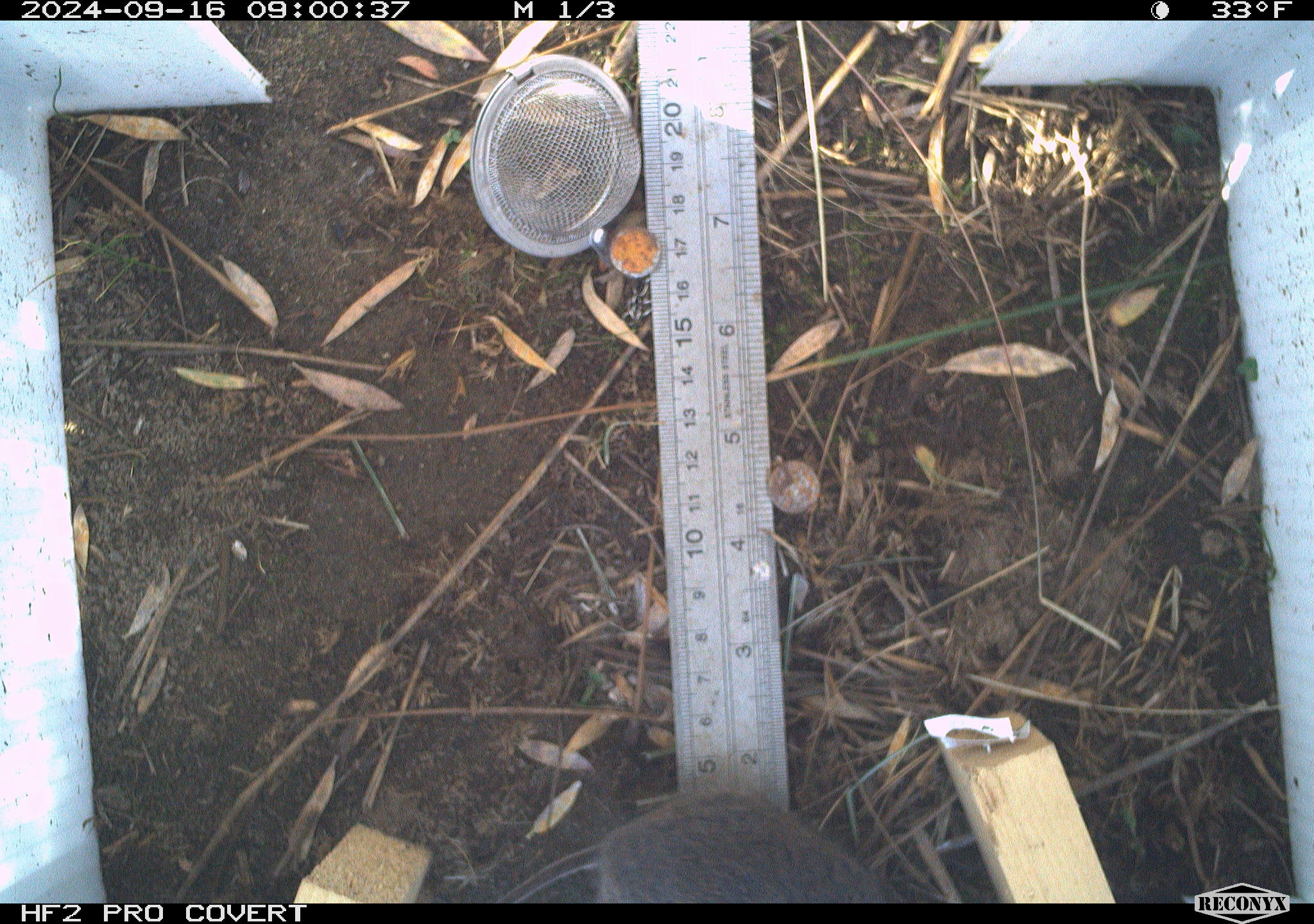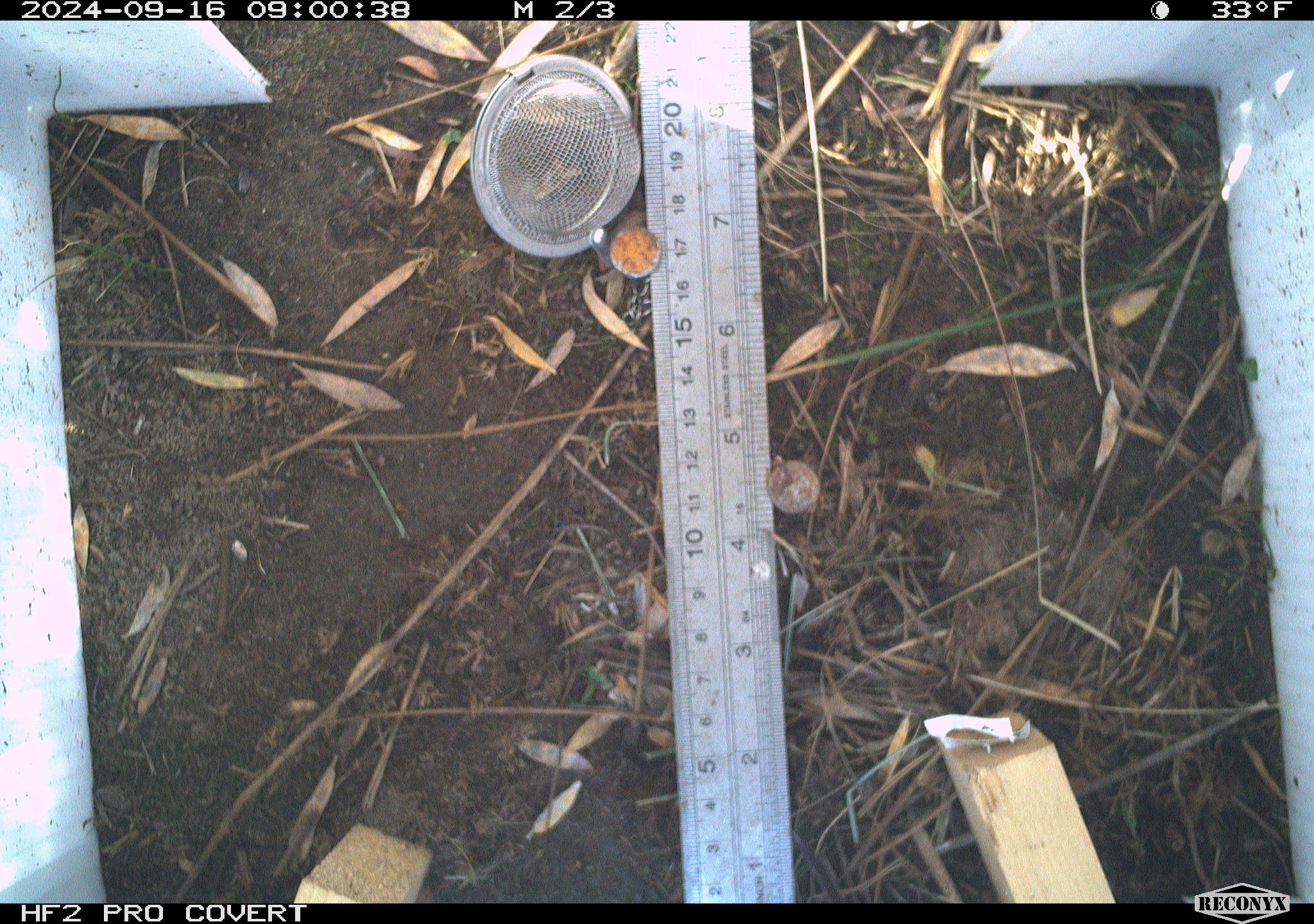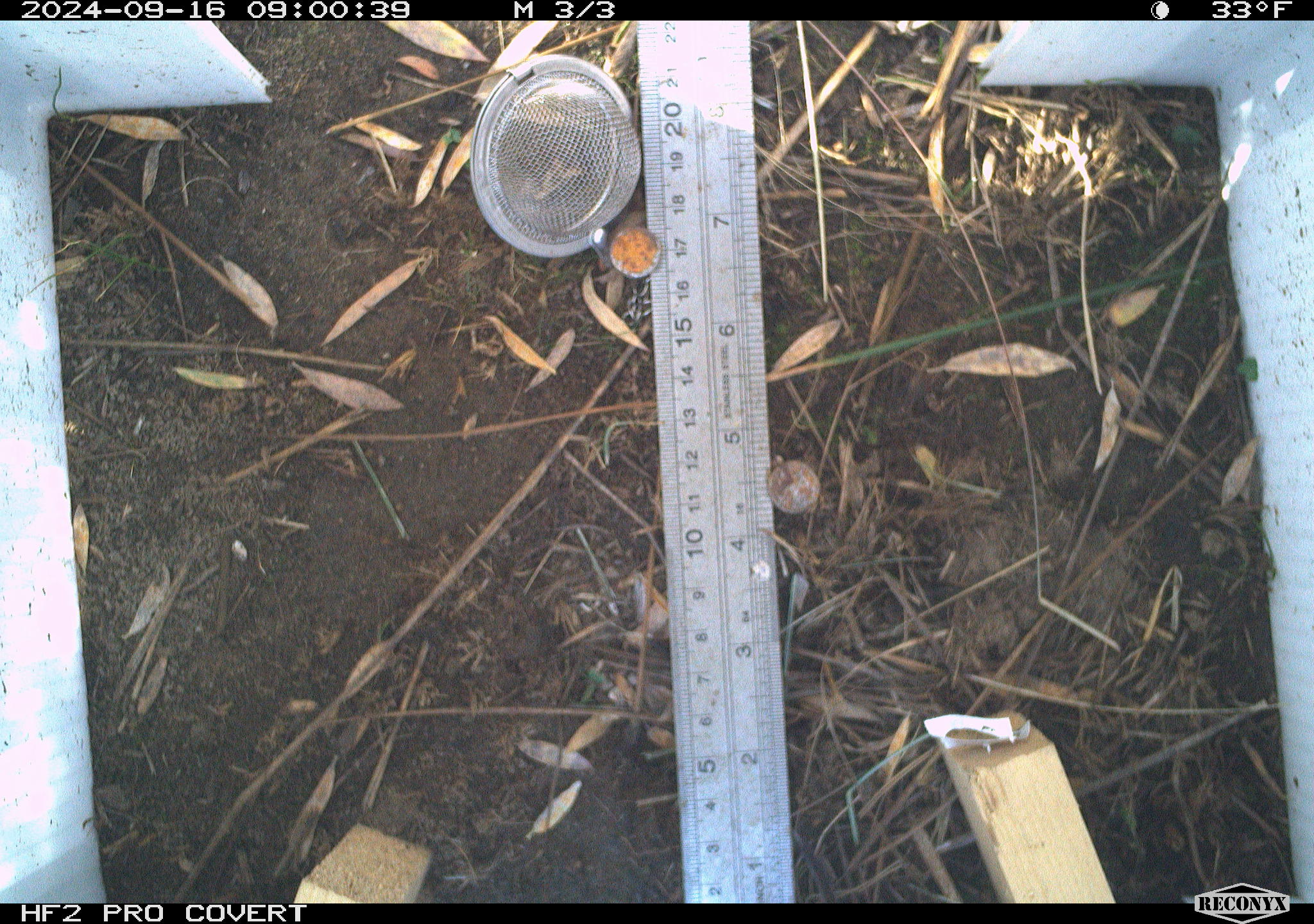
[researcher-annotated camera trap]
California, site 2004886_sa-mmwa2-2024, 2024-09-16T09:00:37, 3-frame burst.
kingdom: Animalia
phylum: Chordata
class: Mammalia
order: Rodentia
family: Cricetidae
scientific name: Arvicolinae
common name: voles, lemmings, and muskrats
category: arvicolinae subfamily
Arvicolinae subfamily (voles, lemmings, and muskrats) (Arvicolinae).